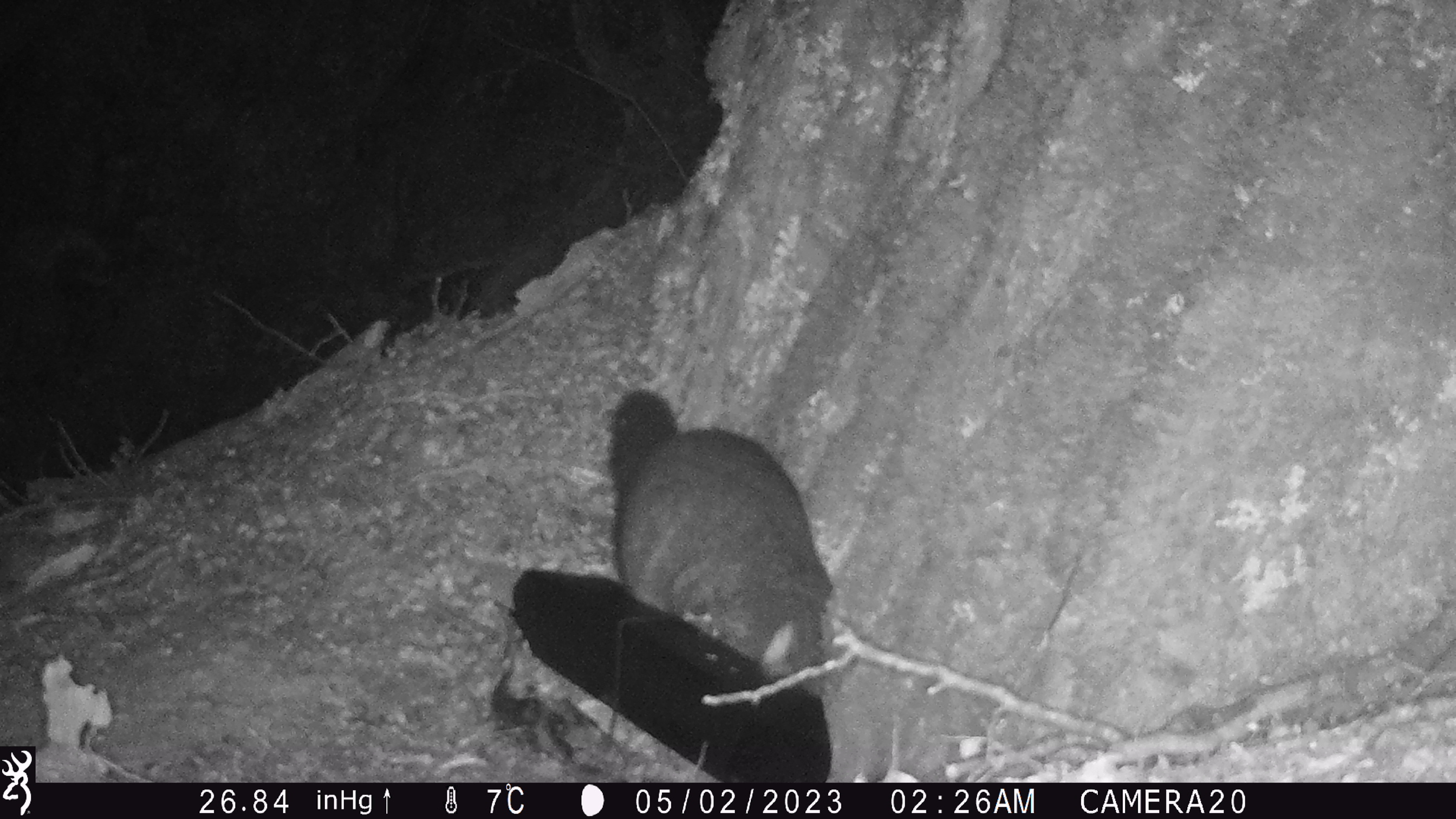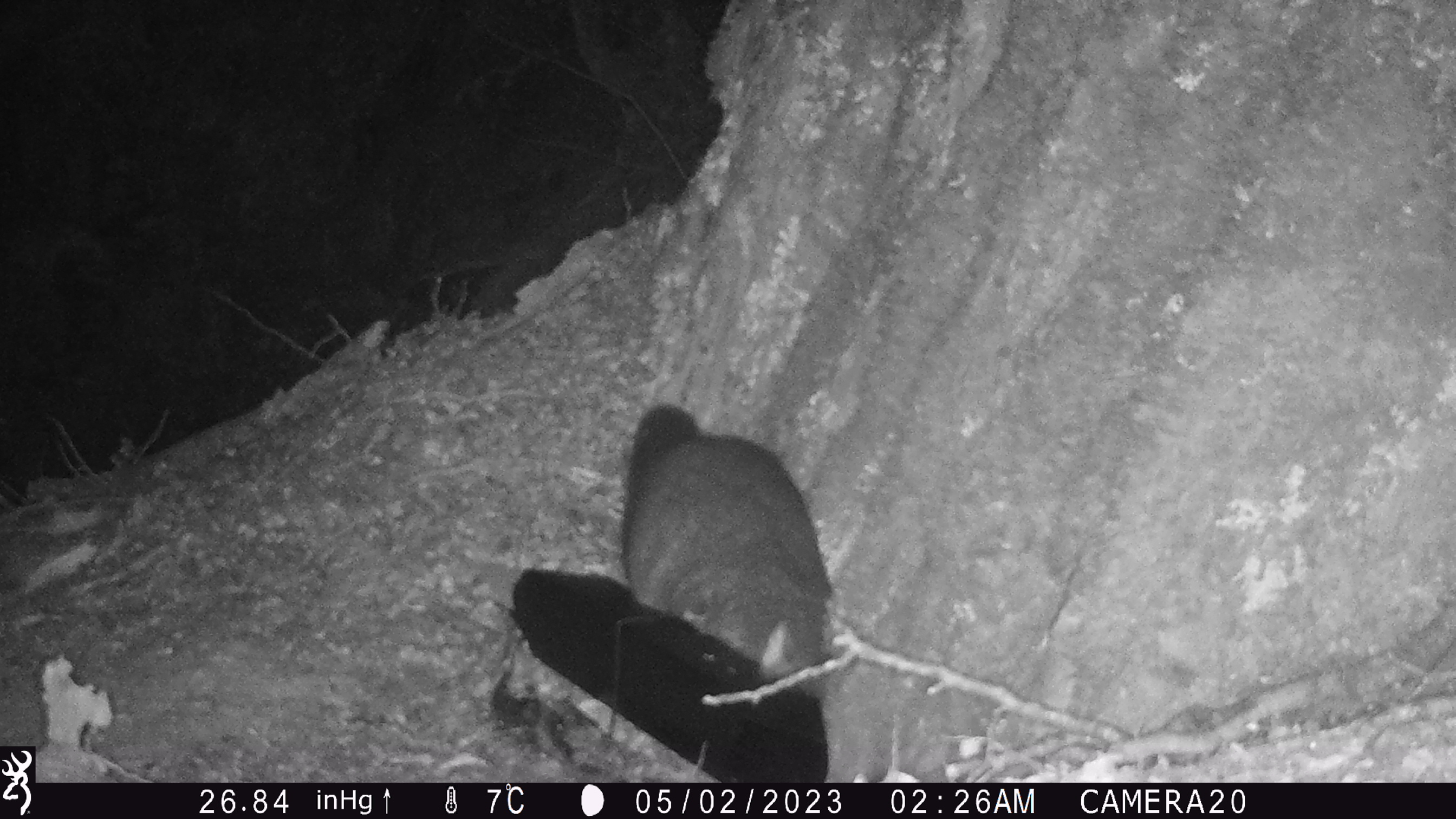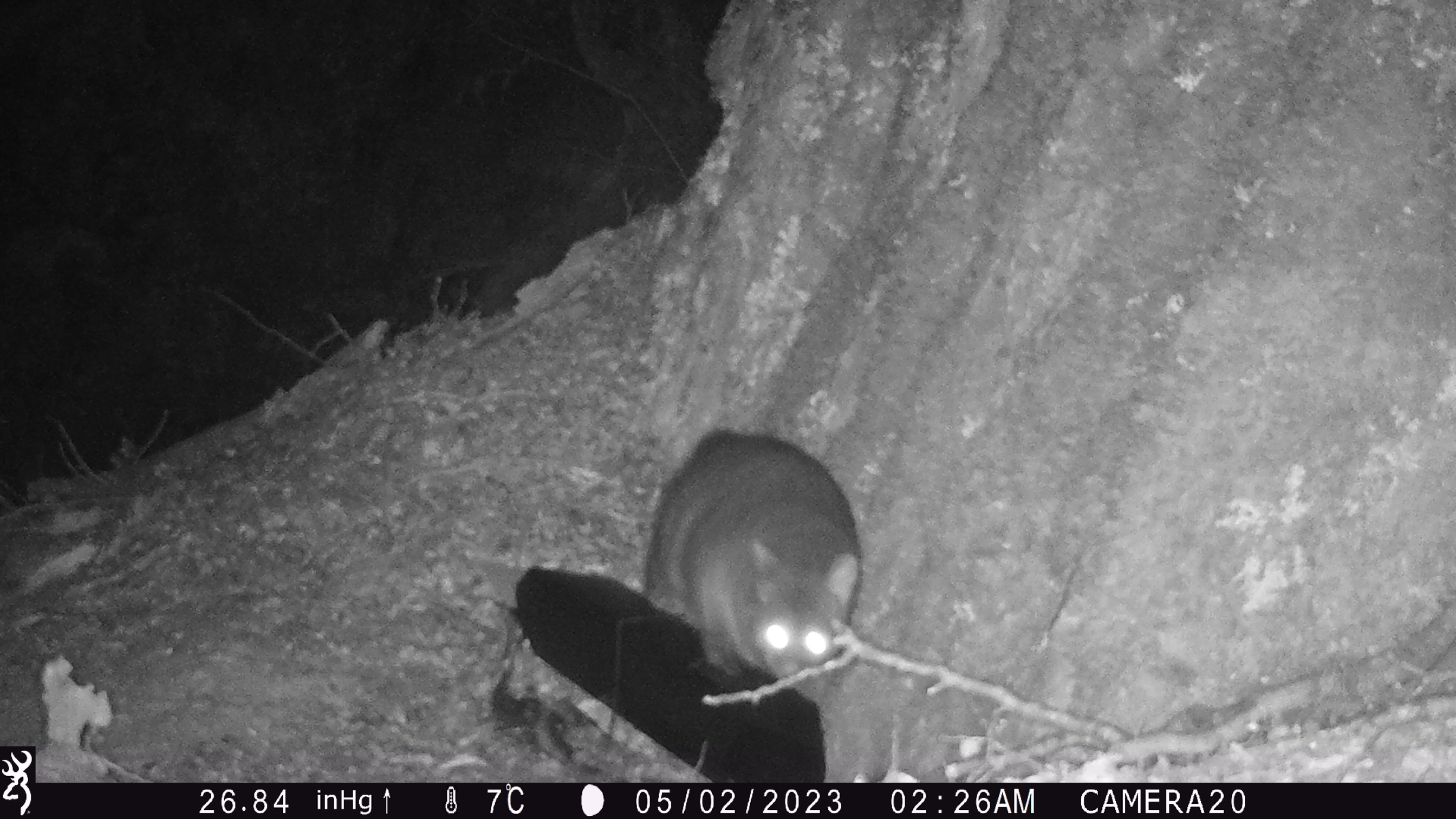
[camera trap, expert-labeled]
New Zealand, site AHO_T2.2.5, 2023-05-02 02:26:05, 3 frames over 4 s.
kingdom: Animalia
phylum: Chordata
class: Mammalia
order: Carnivora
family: Mustelidae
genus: Mustela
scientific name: Mustela erminea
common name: stoat